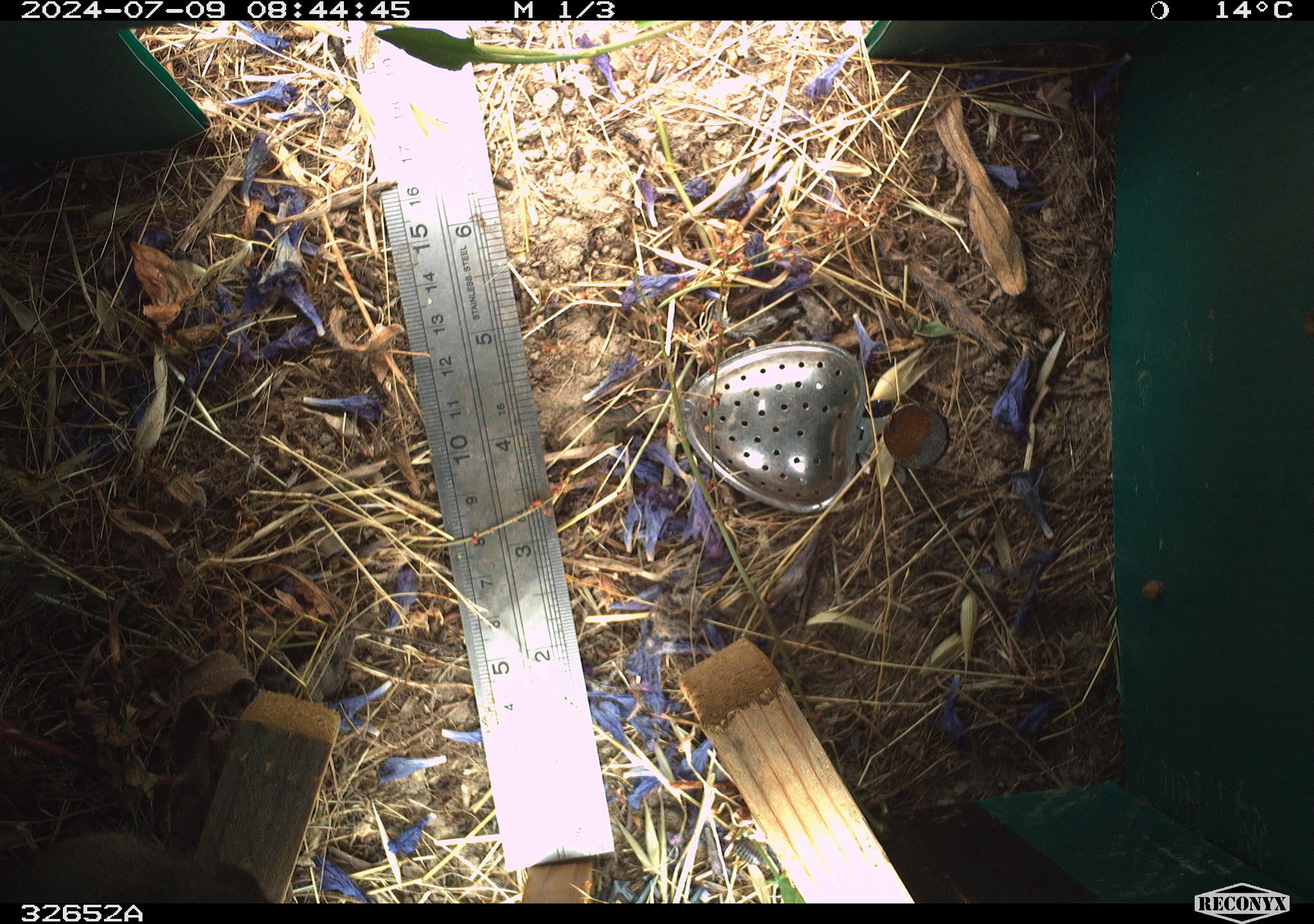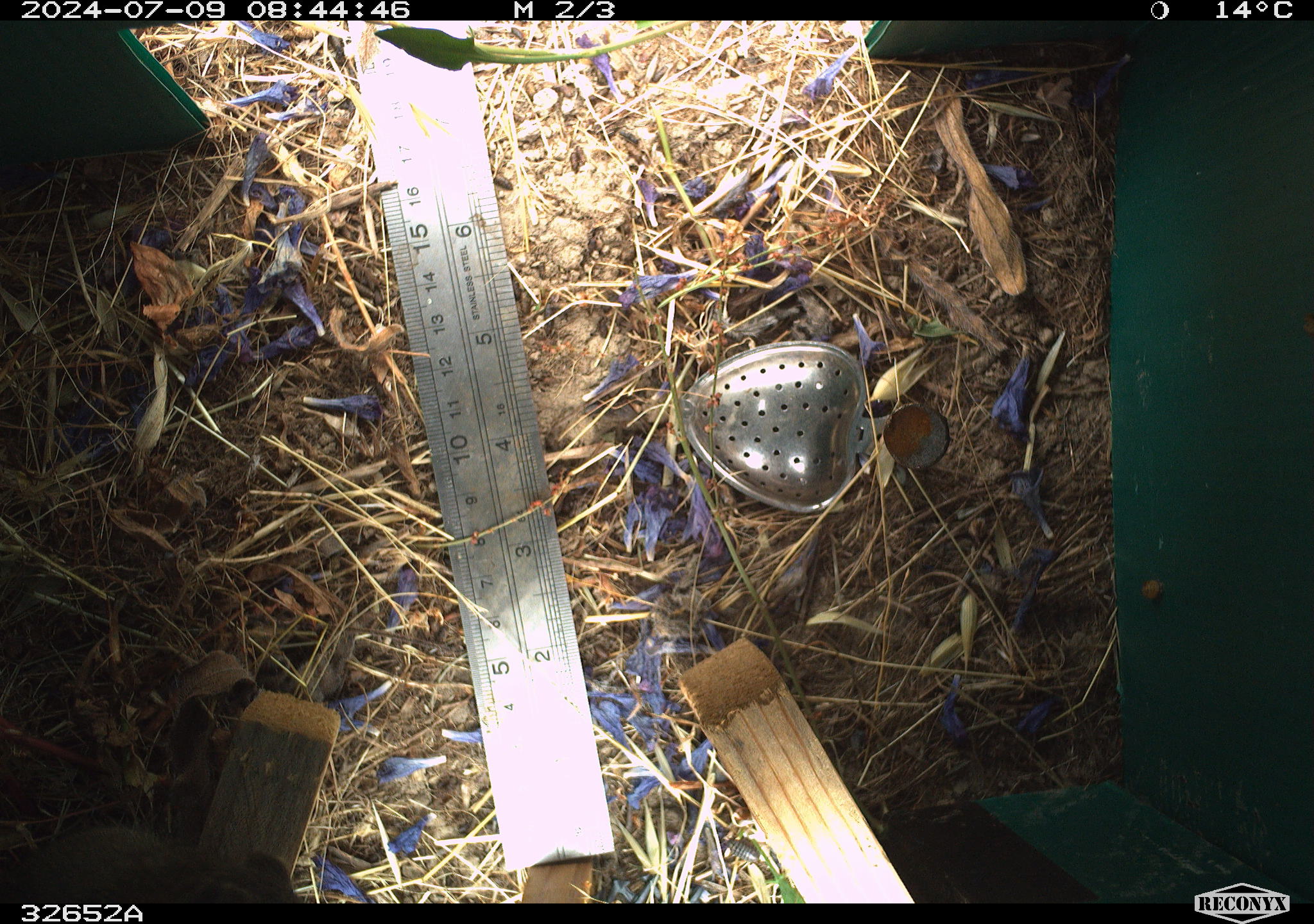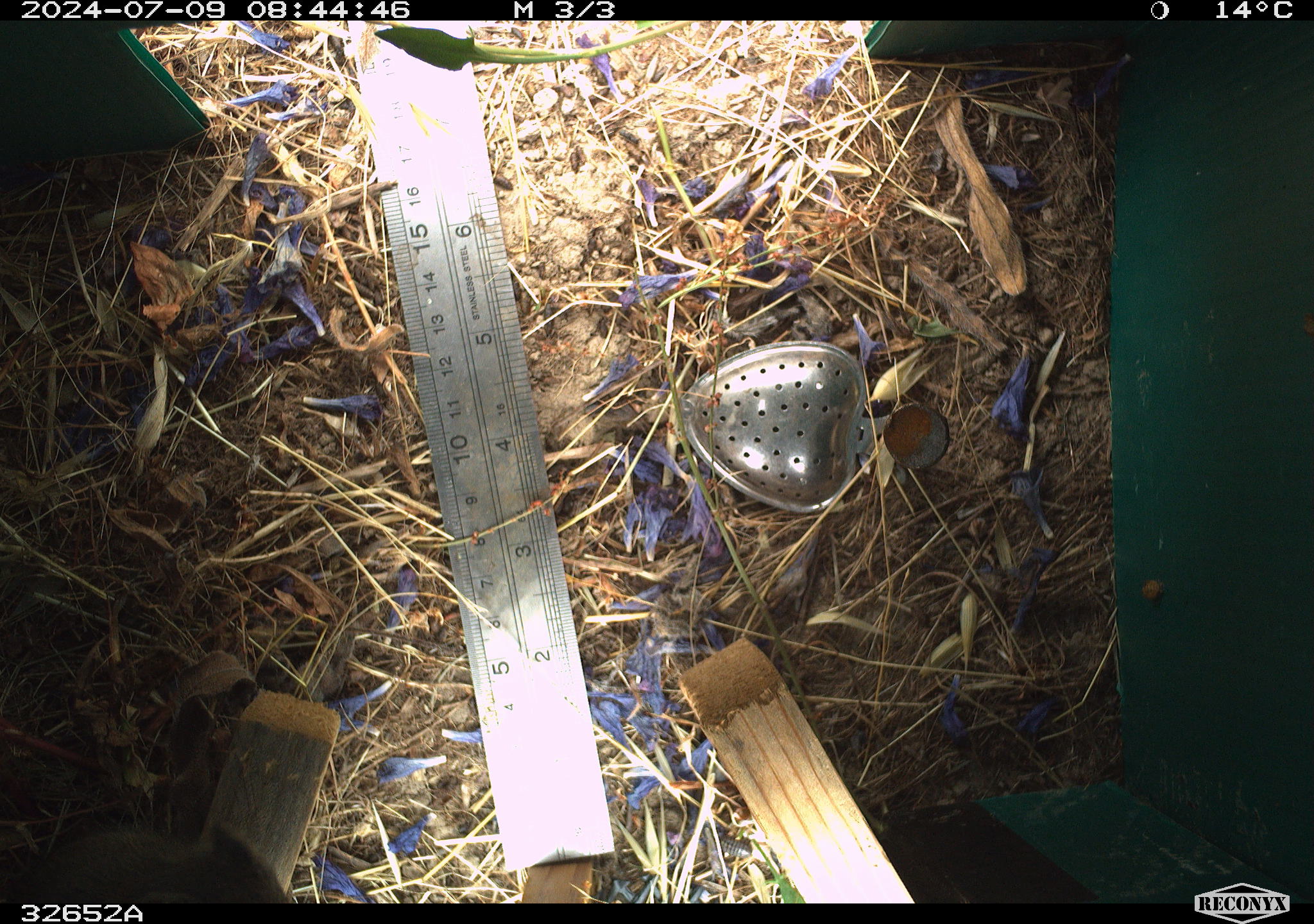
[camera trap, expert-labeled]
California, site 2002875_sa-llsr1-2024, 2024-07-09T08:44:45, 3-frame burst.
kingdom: Animalia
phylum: Chordata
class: Mammalia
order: Rodentia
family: Cricetidae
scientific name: Arvicolinae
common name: voles, lemmings, and muskrats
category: arvicolinae subfamily